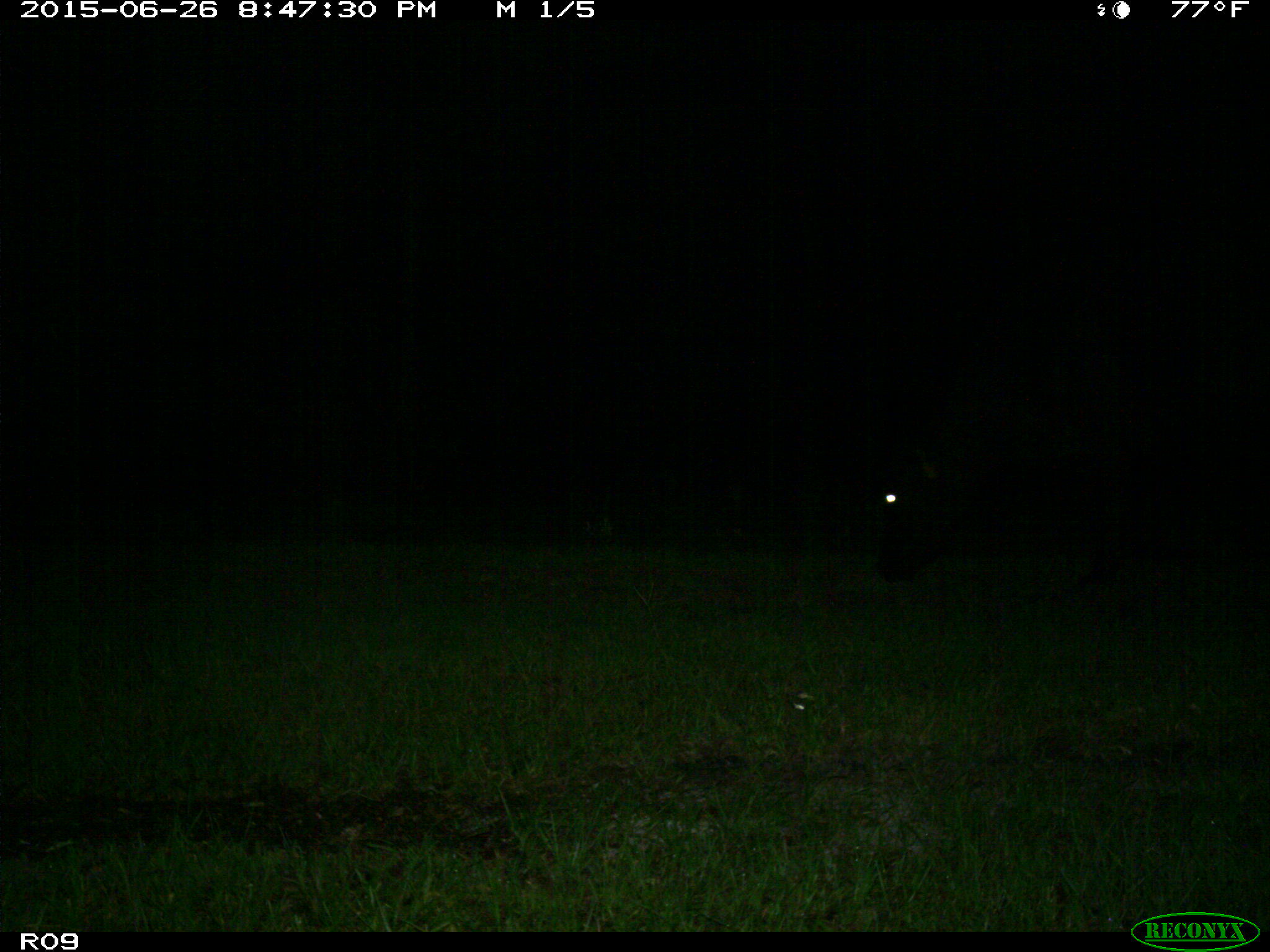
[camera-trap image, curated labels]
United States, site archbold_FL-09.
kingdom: Animalia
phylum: Chordata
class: Mammalia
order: Artiodactyla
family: Bovidae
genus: Bos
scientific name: Bos taurus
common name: domestic cow